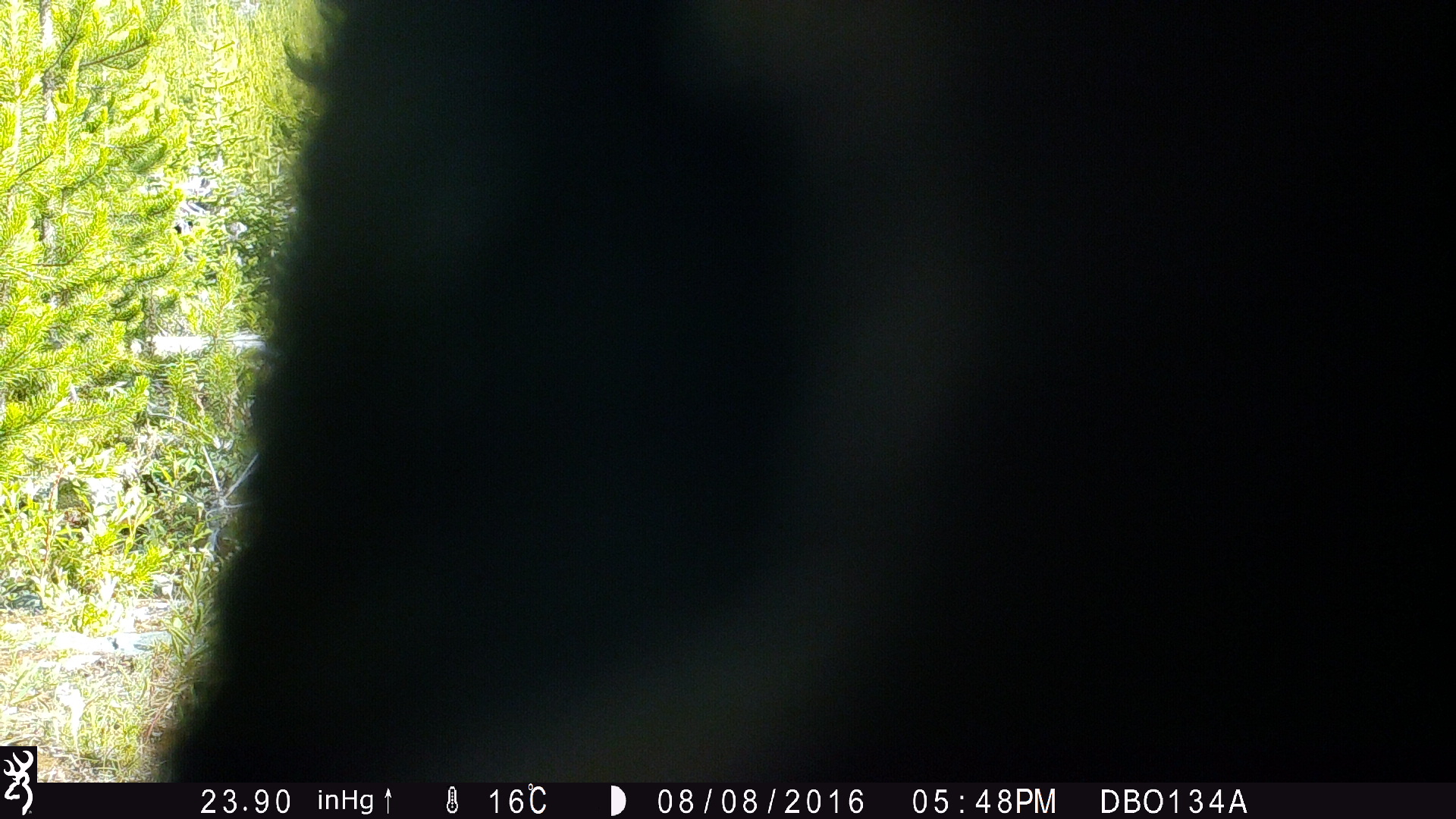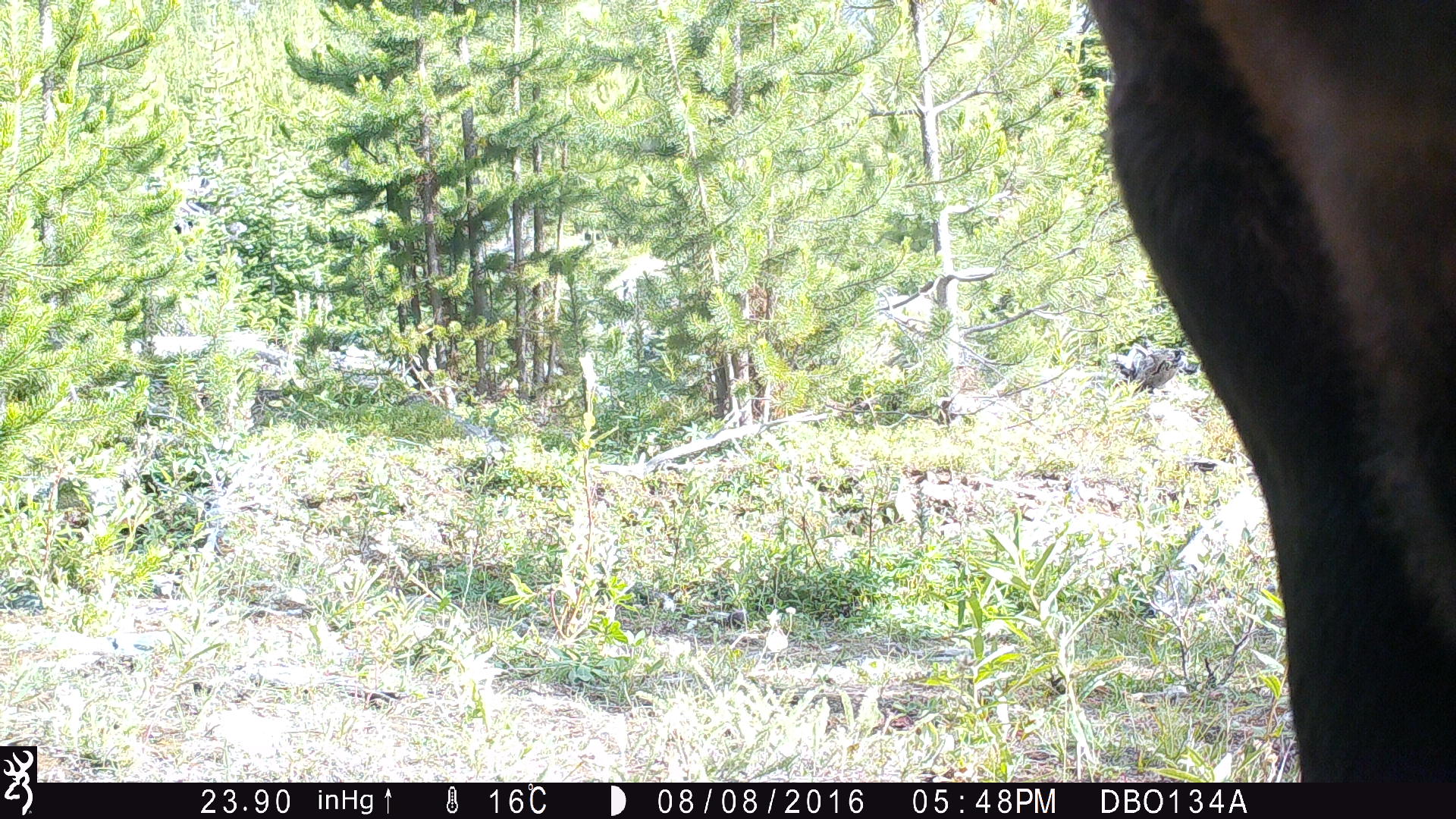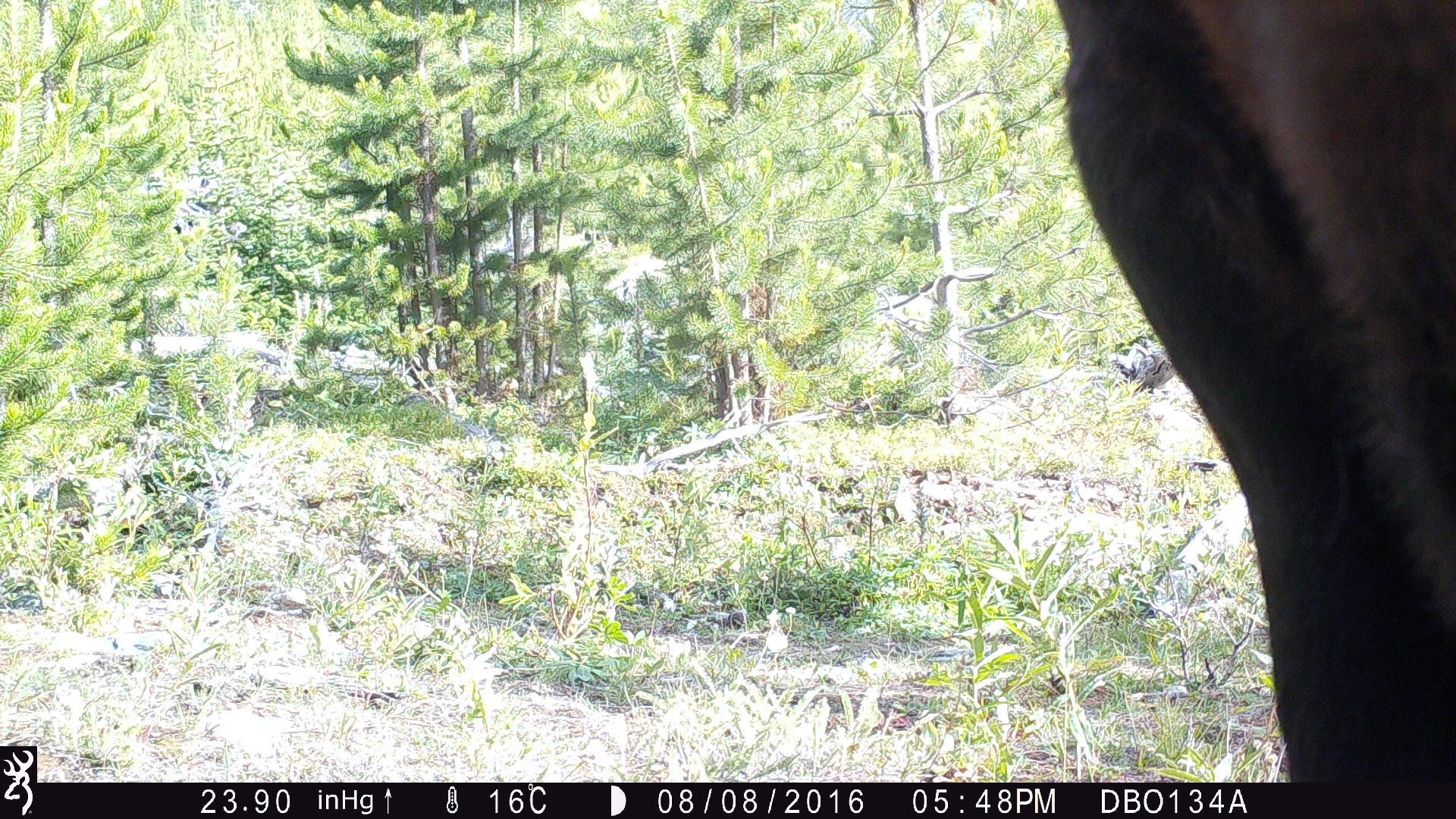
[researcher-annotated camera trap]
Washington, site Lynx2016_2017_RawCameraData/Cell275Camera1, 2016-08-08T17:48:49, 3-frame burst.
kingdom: Animalia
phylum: Chordata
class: Mammalia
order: Artiodactyla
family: Bovidae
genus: Bos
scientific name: Bos taurus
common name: domestic cattle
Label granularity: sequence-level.